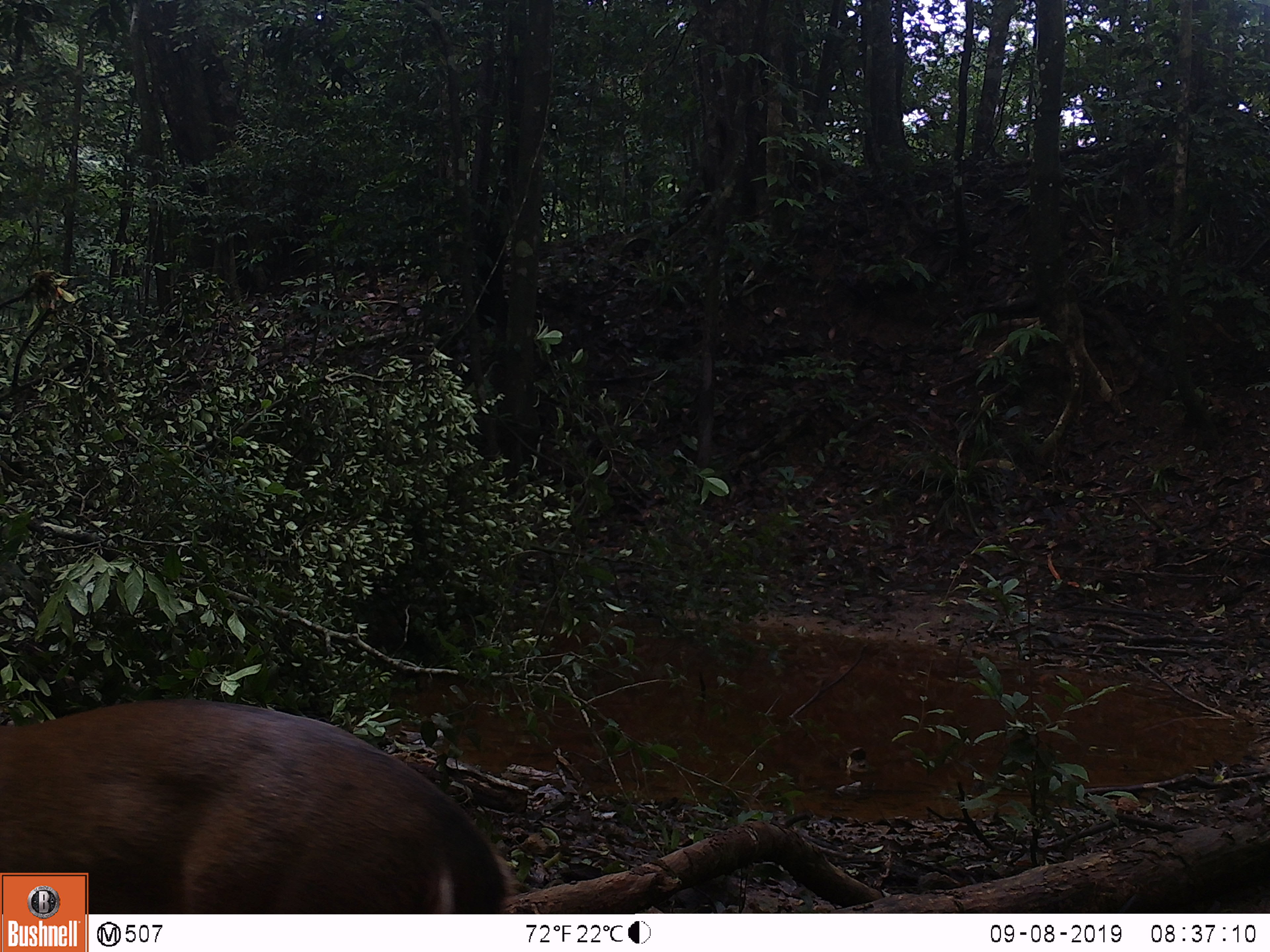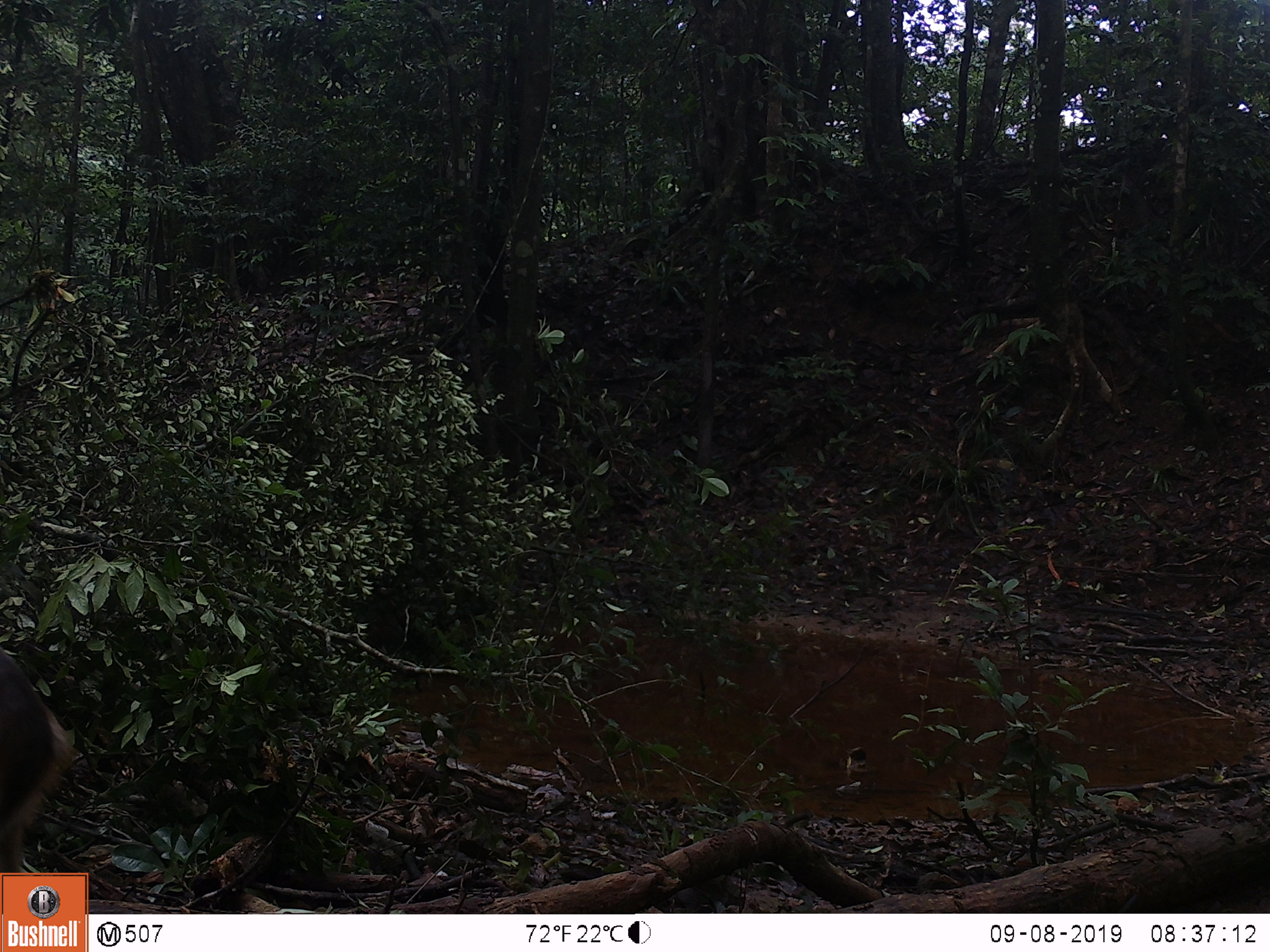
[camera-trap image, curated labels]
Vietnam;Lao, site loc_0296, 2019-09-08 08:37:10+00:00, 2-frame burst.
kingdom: Animalia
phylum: Chordata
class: Mammalia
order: Artiodactyla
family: Cervidae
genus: Muntiacus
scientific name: Muntiacus vuquangensis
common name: large-antlered muntjac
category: large antlered muntjac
Large antlered muntjac (large-antlered muntjac) (Muntiacus vuquangensis). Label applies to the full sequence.